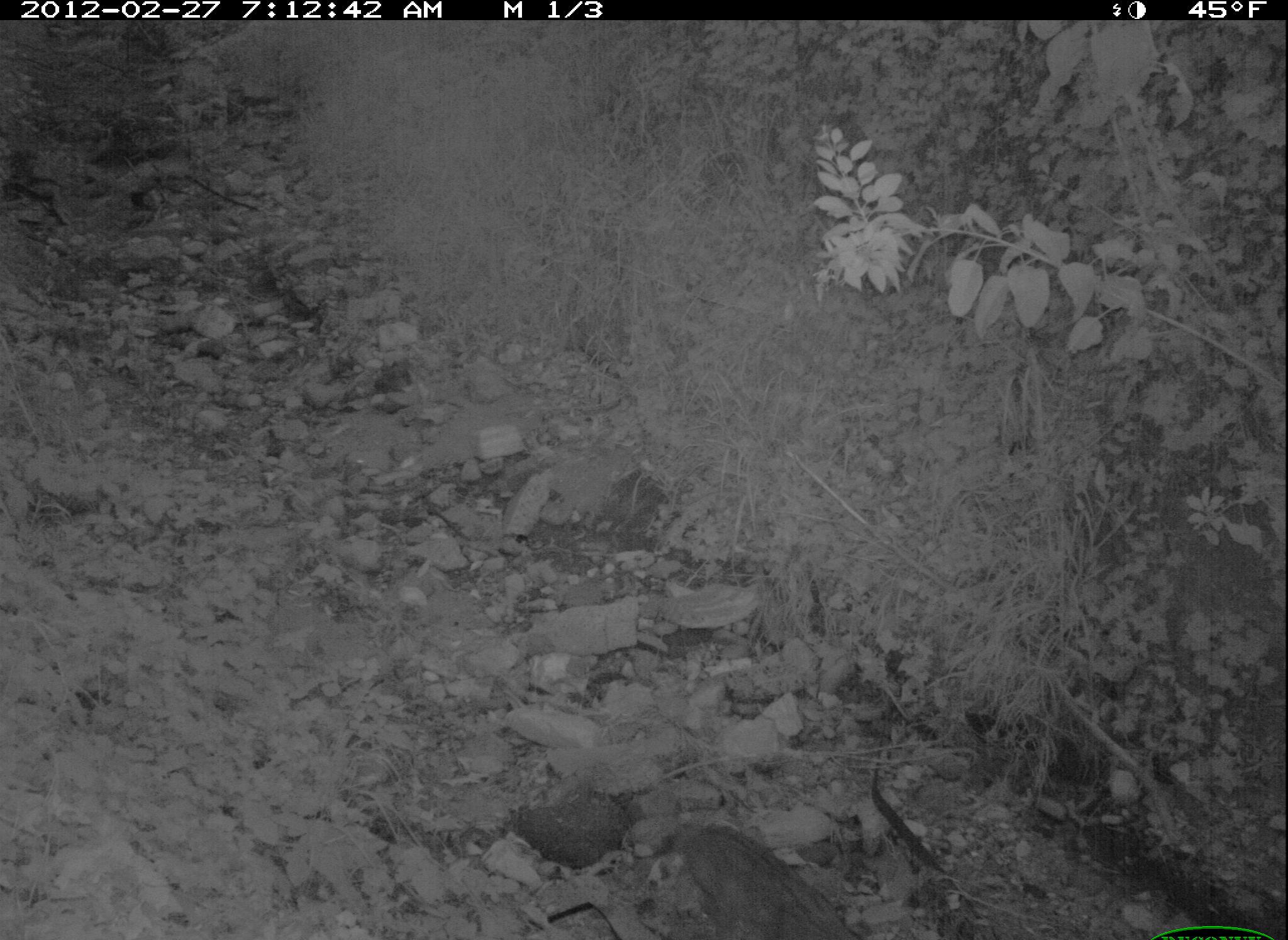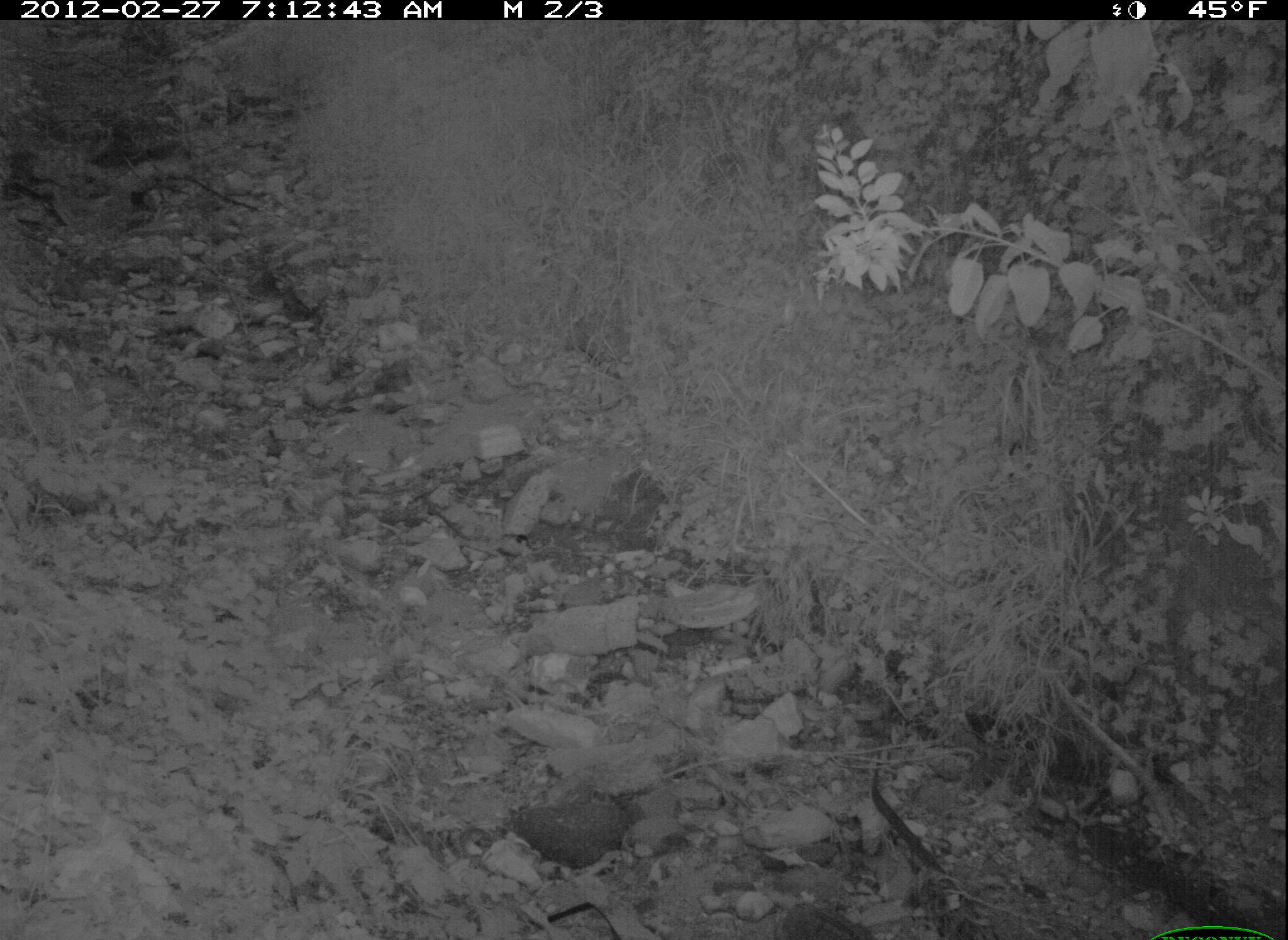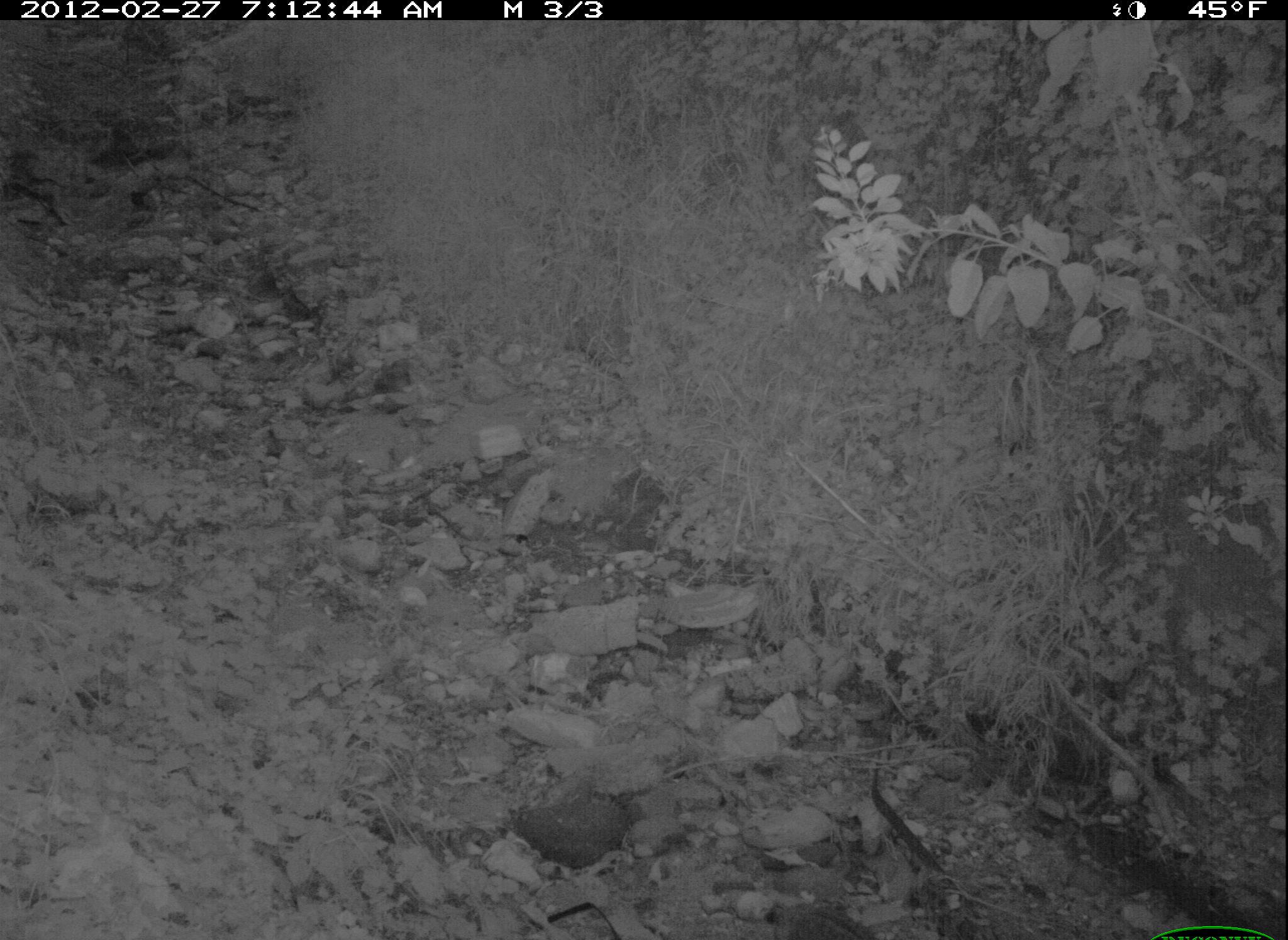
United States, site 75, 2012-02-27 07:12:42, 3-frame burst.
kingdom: Animalia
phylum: Chordata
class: Mammalia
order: Carnivora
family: Felidae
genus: Lynx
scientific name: Lynx rufus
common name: bobcat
Bobcat (Lynx rufus).